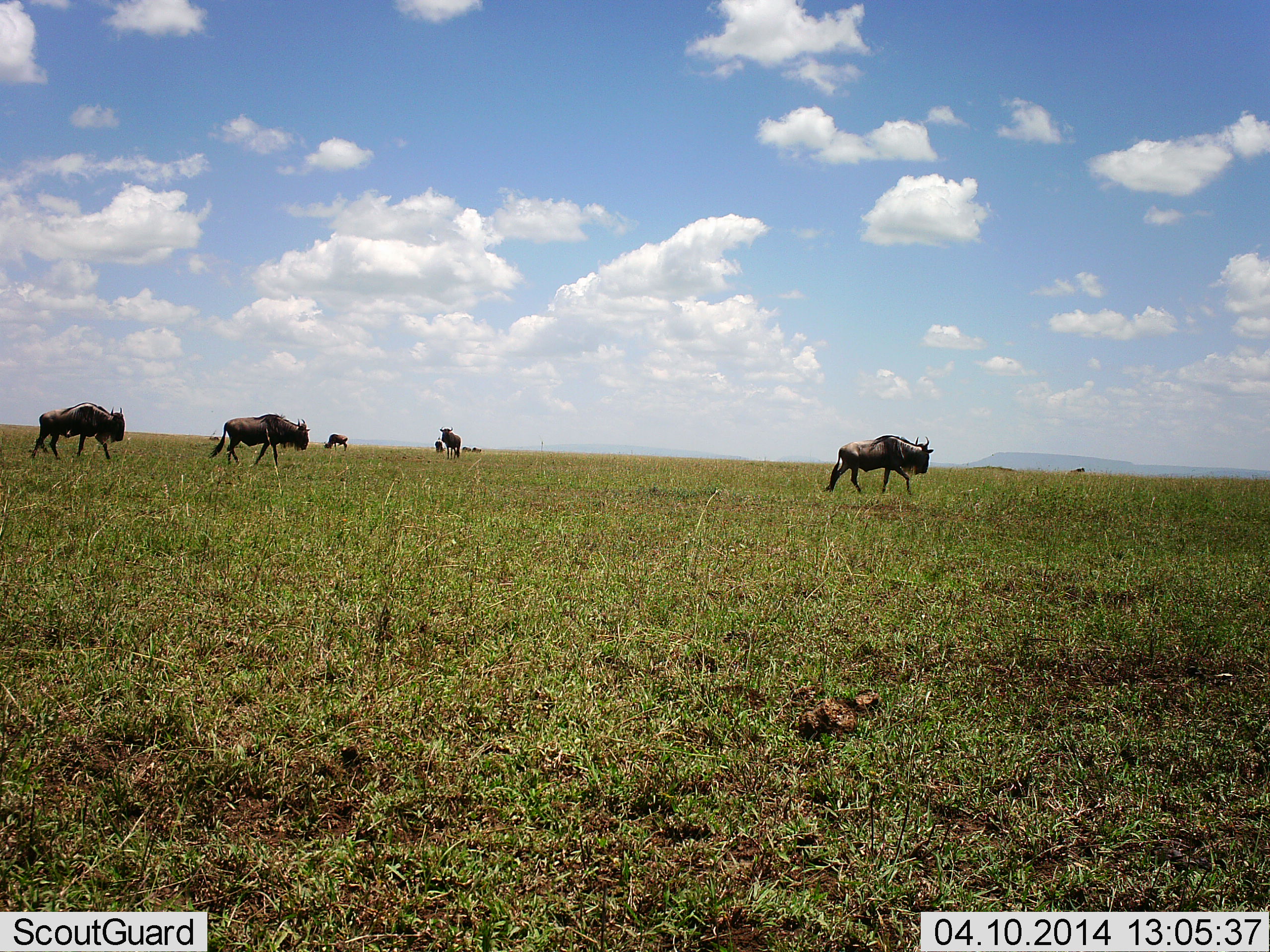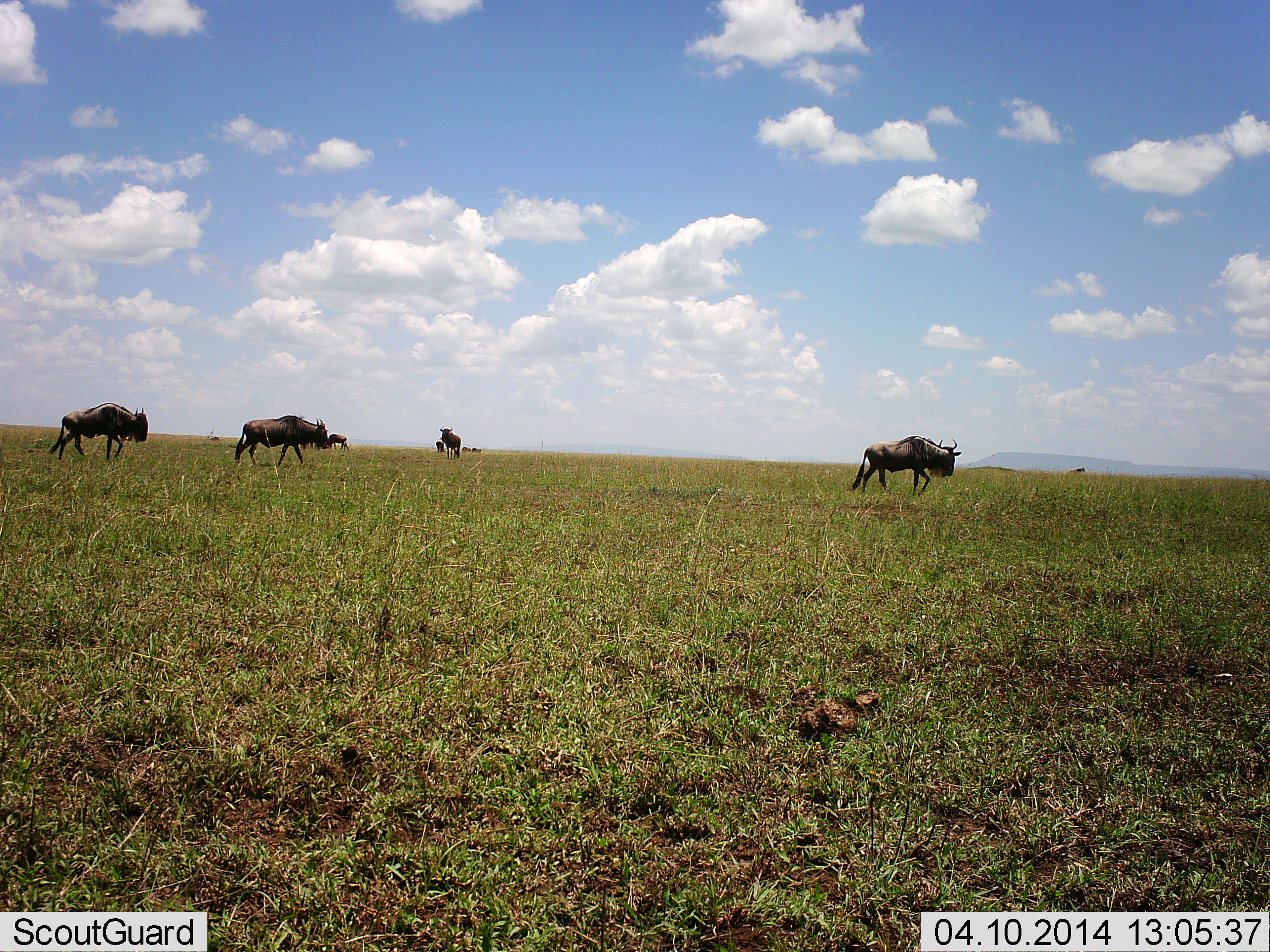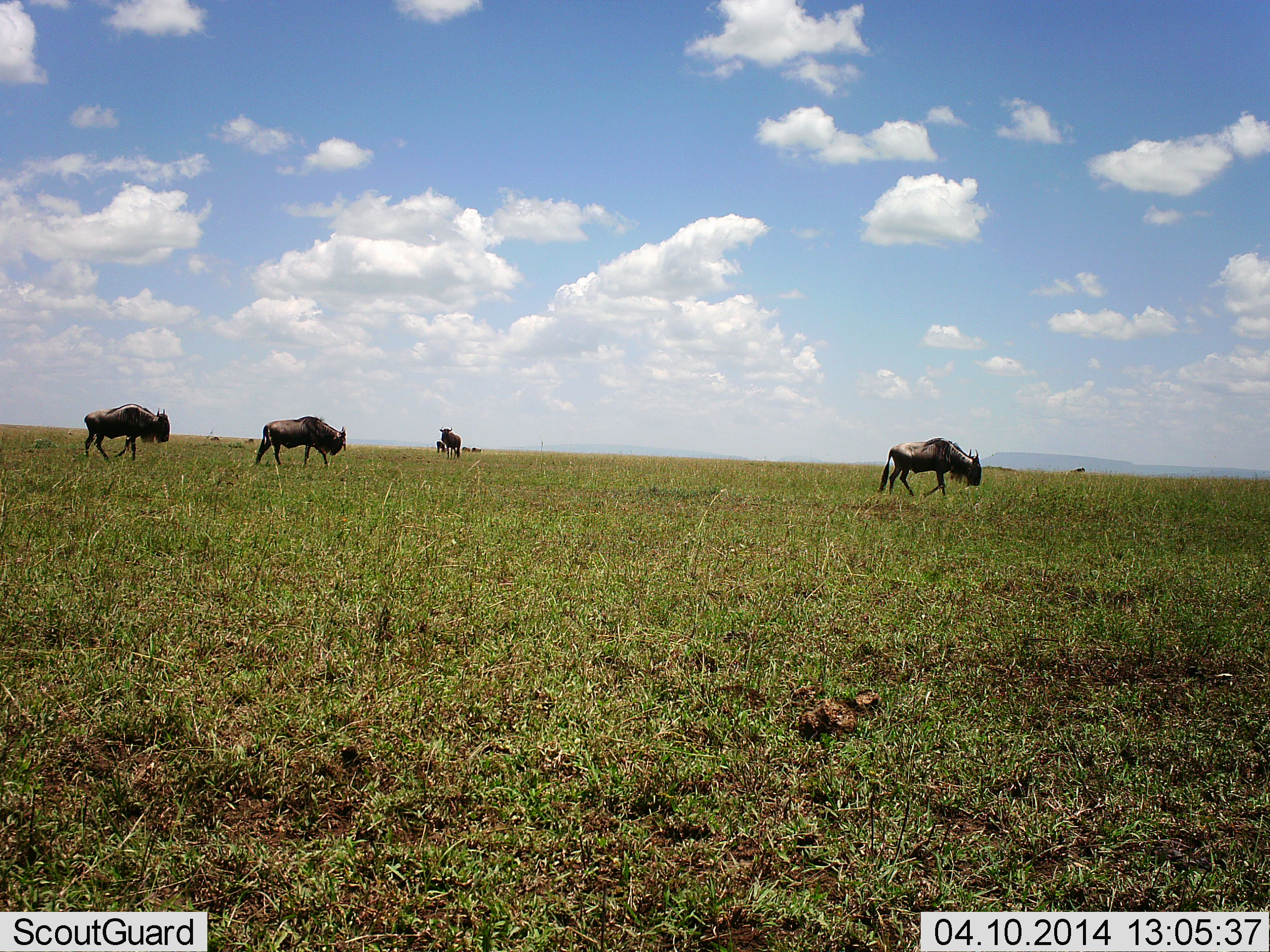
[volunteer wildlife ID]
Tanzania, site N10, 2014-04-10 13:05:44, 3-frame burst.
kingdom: Animalia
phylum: Chordata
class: Mammalia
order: Artiodactyla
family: Bovidae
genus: Connochaetes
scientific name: Connochaetes taurinus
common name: blue wildebeest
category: wildebeest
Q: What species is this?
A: Wildebeest (blue wildebeest) (Connochaetes taurinus).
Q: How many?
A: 6.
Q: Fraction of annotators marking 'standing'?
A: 26%.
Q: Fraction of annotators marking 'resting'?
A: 0%.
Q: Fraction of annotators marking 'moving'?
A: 97%.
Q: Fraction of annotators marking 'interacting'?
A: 0%.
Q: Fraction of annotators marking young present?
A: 0%.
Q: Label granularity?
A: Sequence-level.